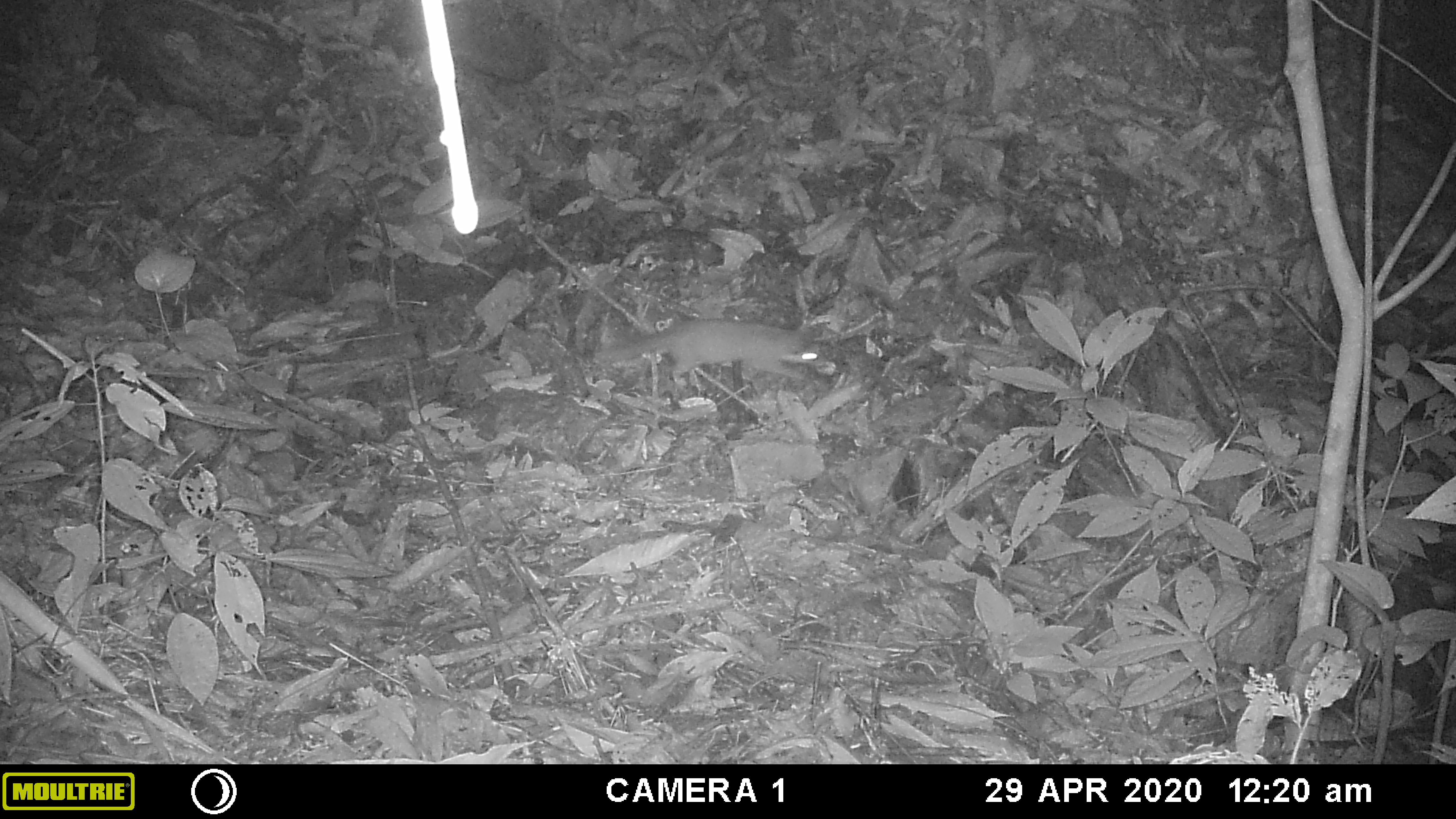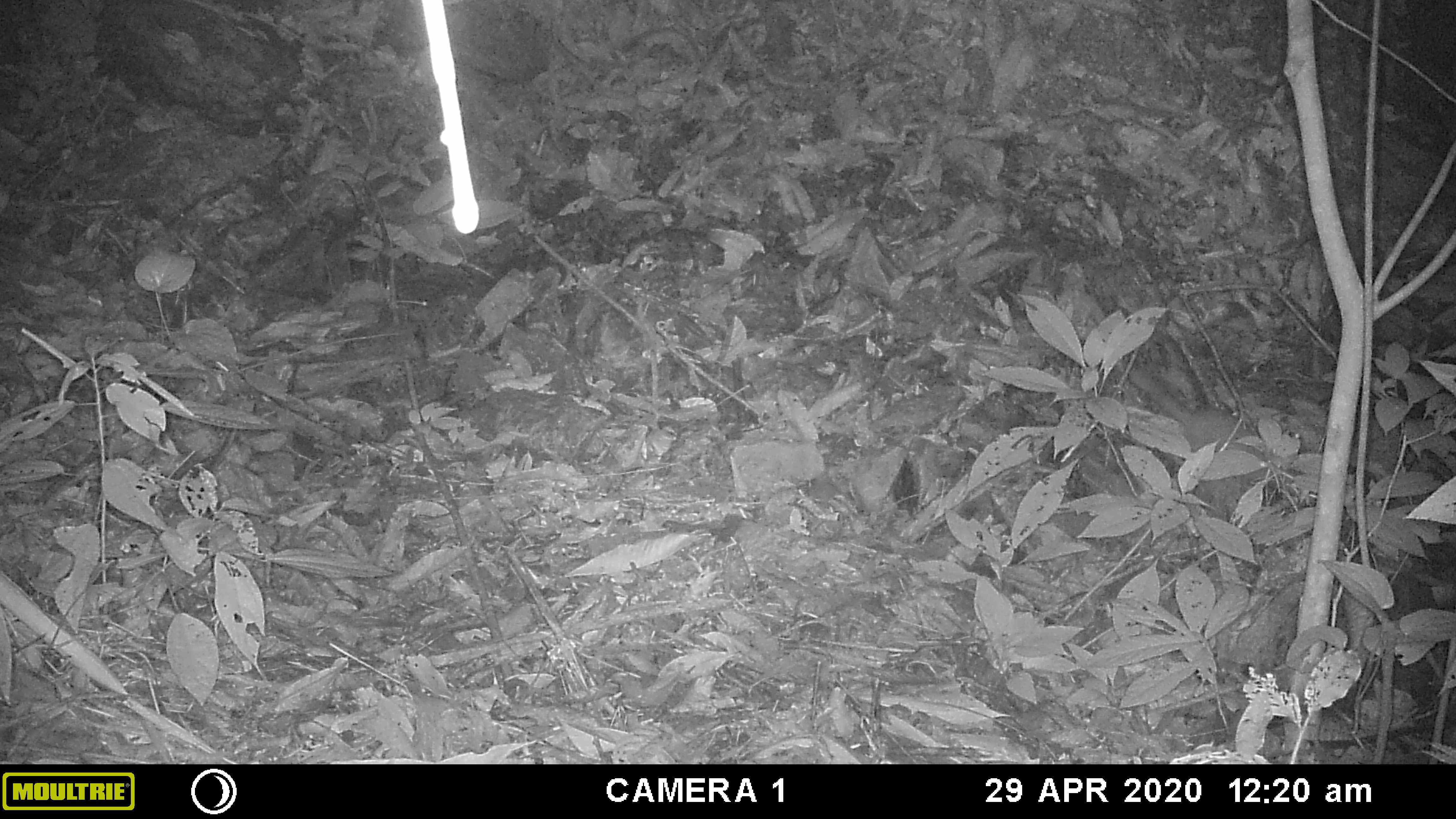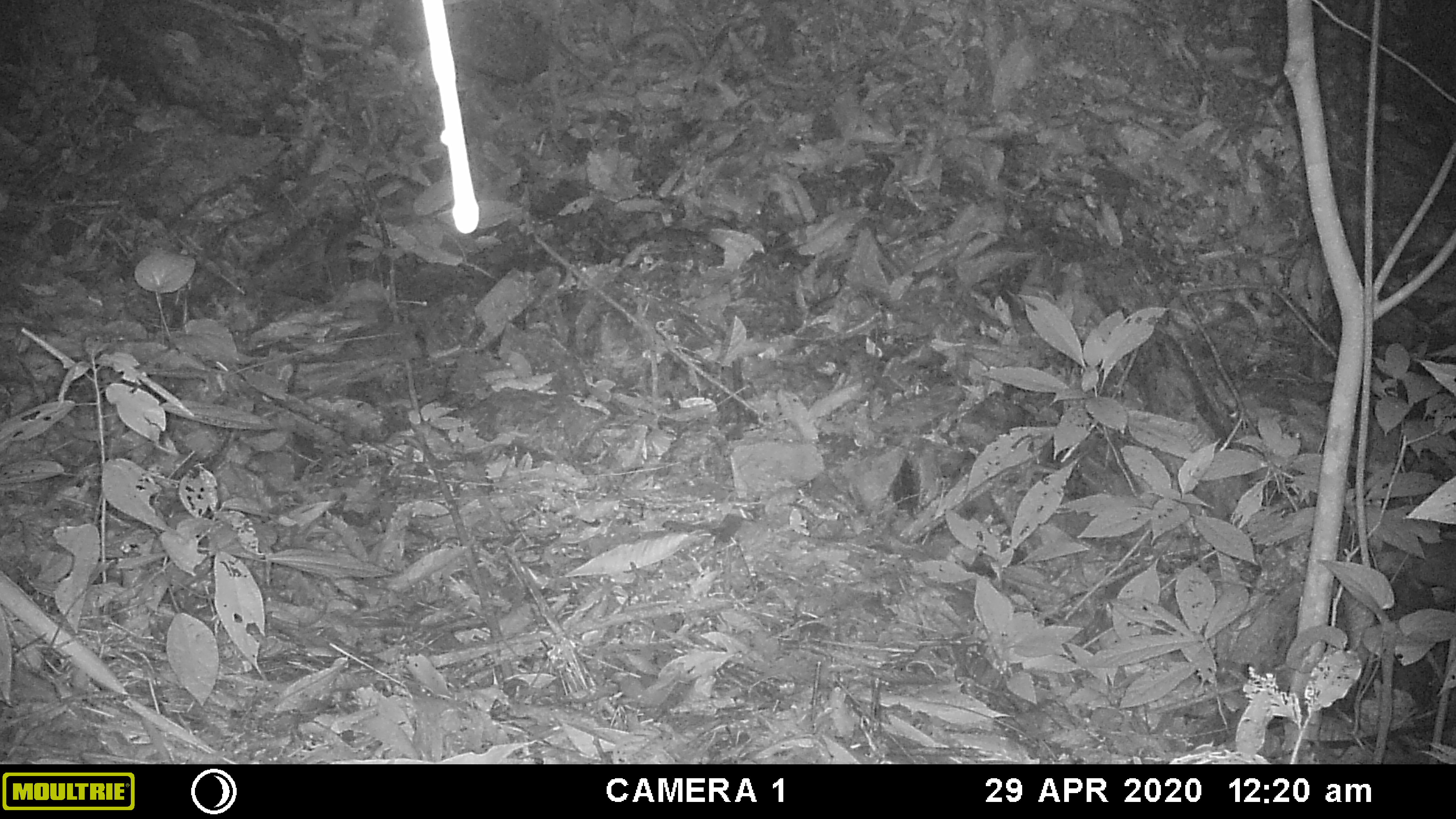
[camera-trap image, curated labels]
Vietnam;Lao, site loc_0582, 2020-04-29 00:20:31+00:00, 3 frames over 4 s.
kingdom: Animalia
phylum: Chordata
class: Mammalia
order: Carnivora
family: Mustelidae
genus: Melogale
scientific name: Melogale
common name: ferret badger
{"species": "ferret badger (Melogale)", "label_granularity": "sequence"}